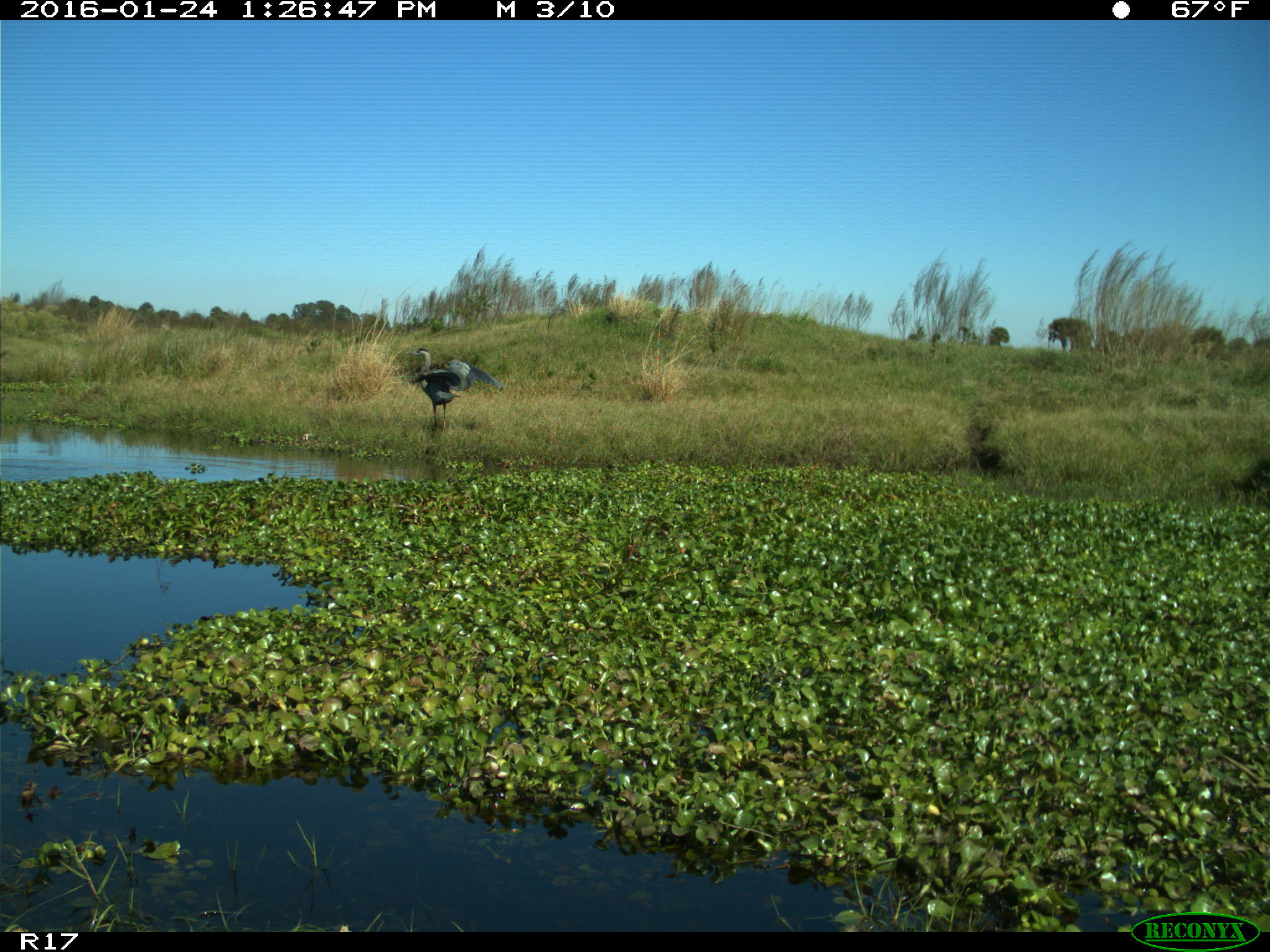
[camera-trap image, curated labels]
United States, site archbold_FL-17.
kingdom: Animalia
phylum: Chordata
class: Aves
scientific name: Aves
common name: birds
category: unidentified bird